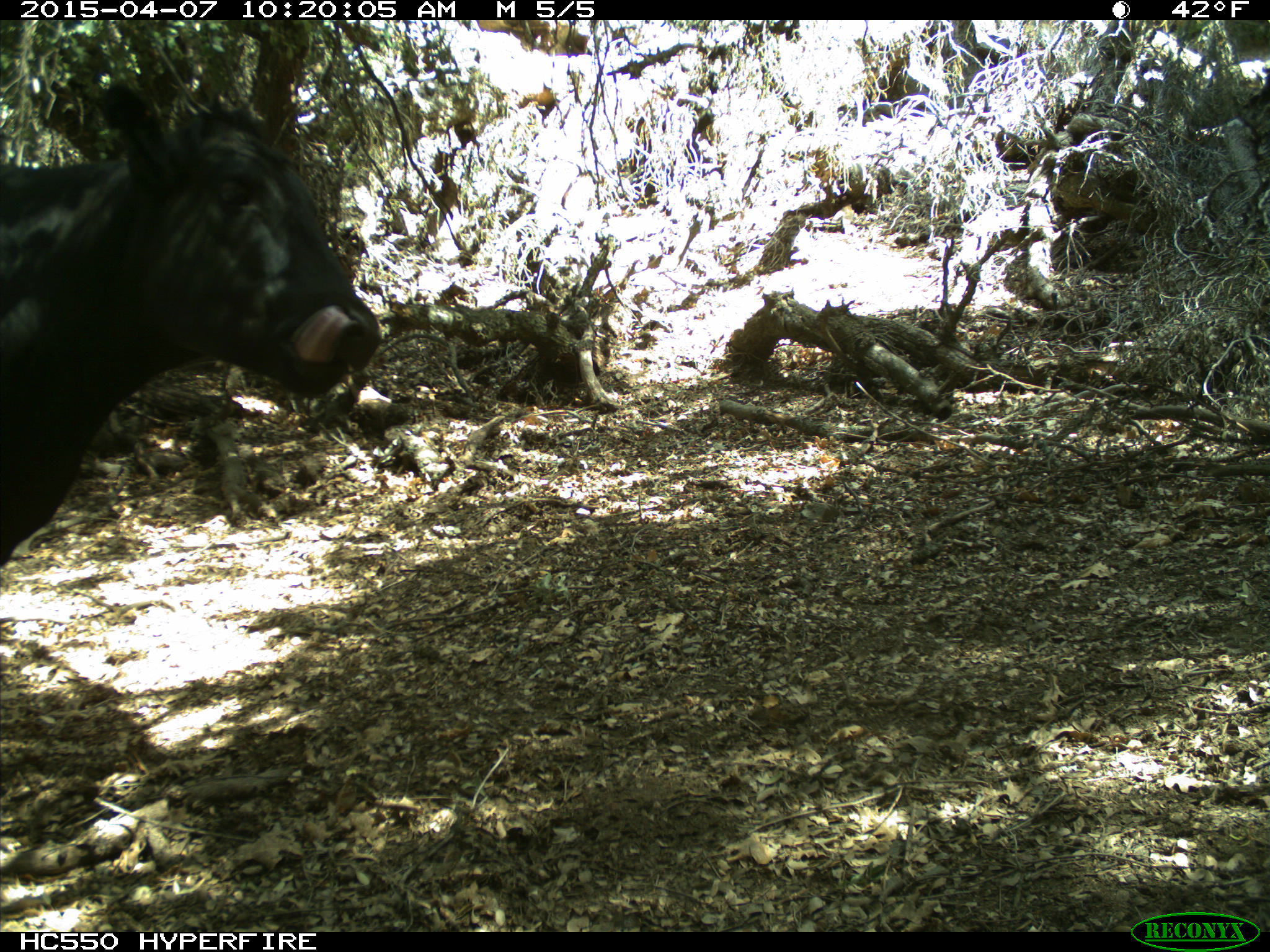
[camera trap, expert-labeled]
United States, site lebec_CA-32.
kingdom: Animalia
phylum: Chordata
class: Mammalia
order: Artiodactyla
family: Bovidae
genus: Bos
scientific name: Bos taurus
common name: domestic cow